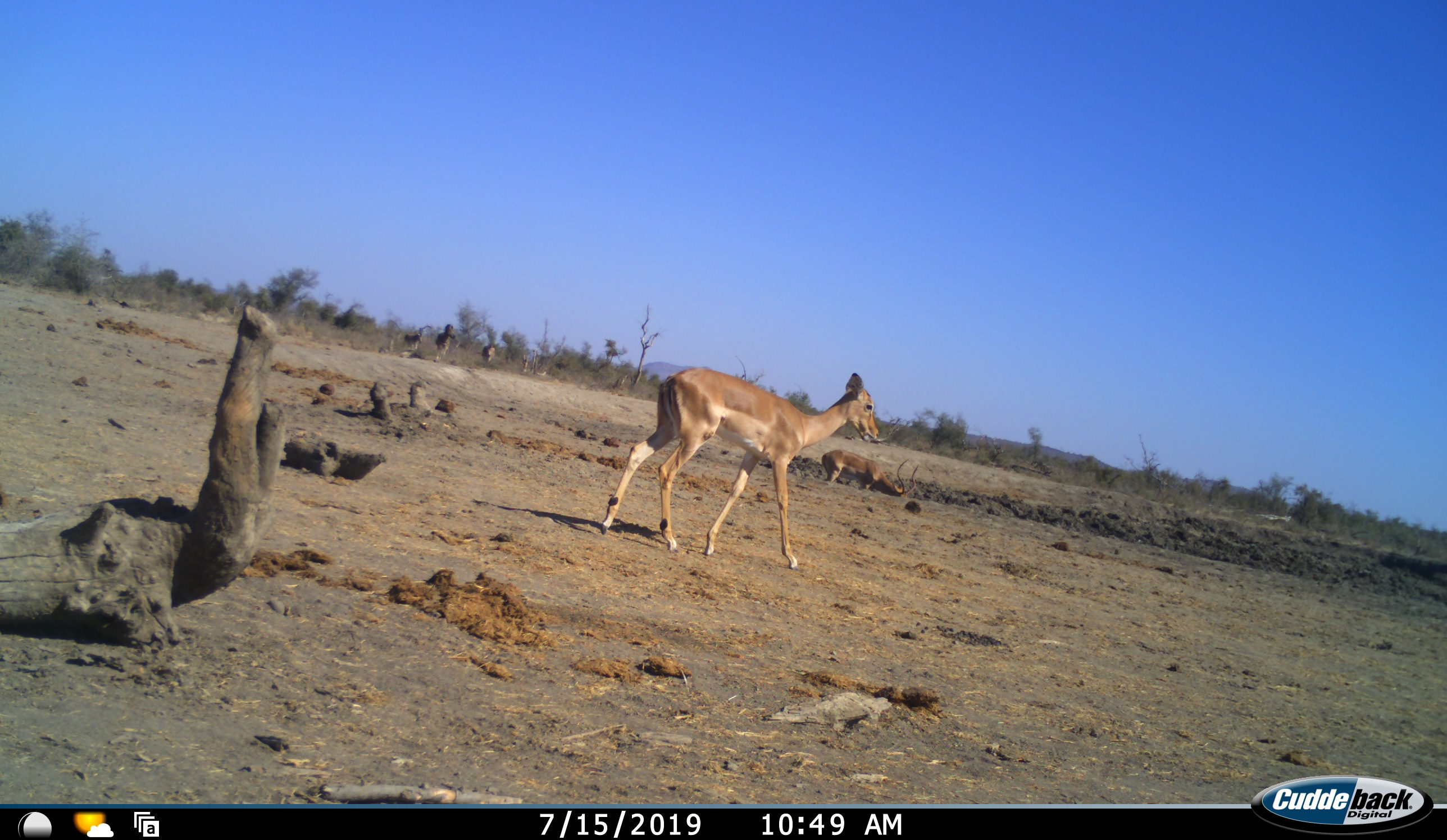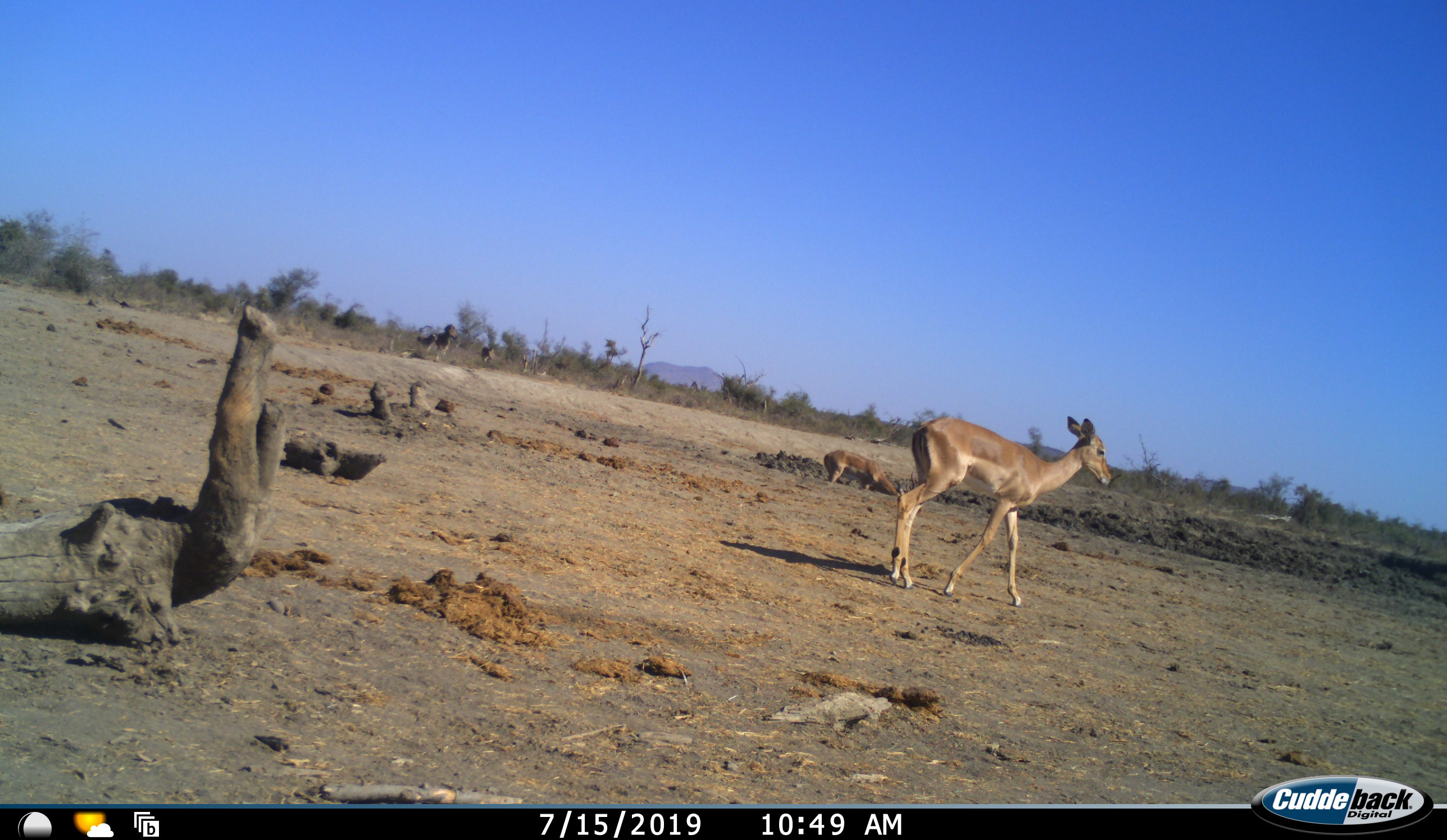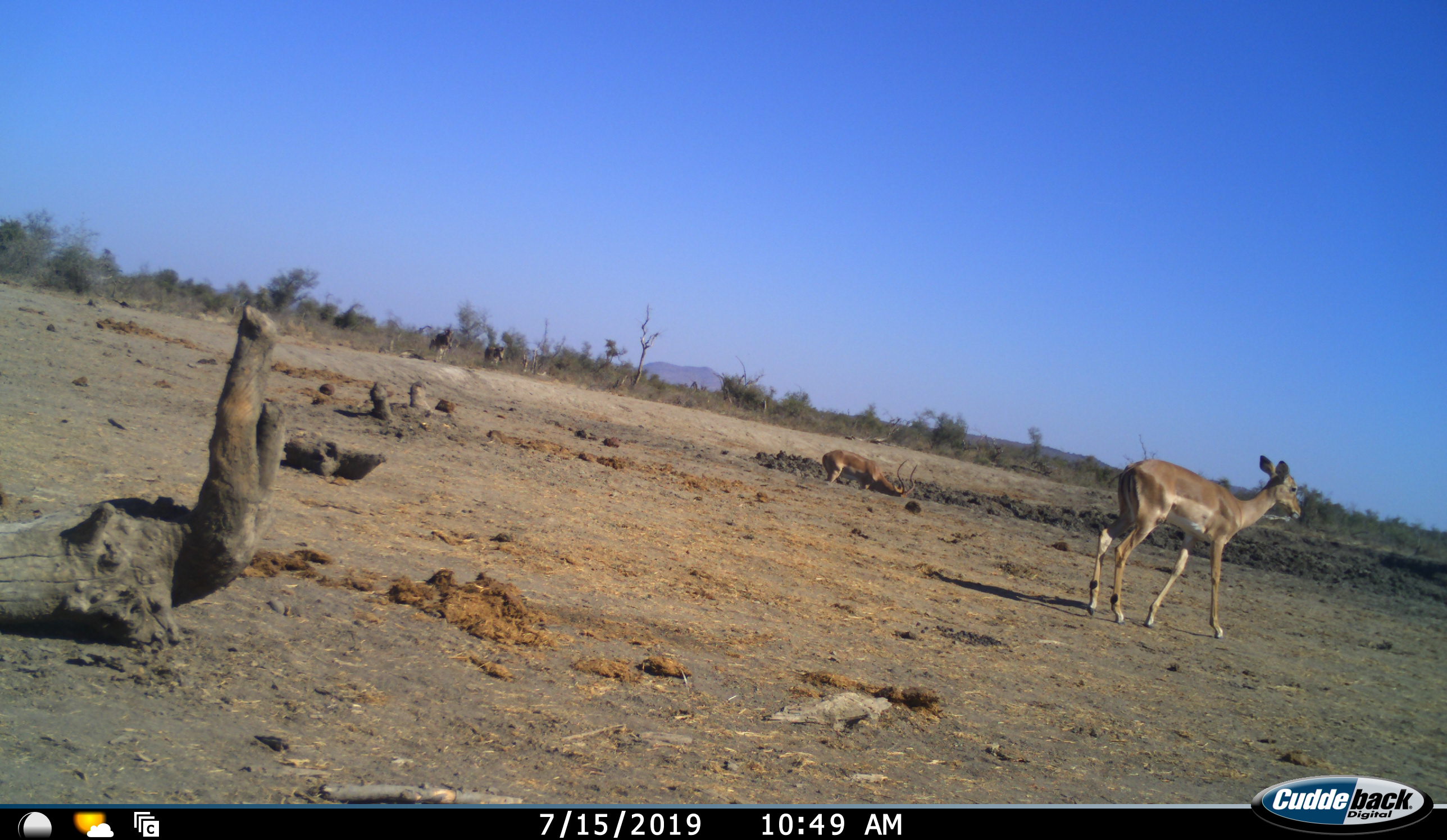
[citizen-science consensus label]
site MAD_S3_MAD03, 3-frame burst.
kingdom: Animalia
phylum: Chordata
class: Mammalia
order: Artiodactyla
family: Bovidae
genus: Aepyceros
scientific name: Aepyceros melampus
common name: impala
Impala (Aepyceros melampus), count 2. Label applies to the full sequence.